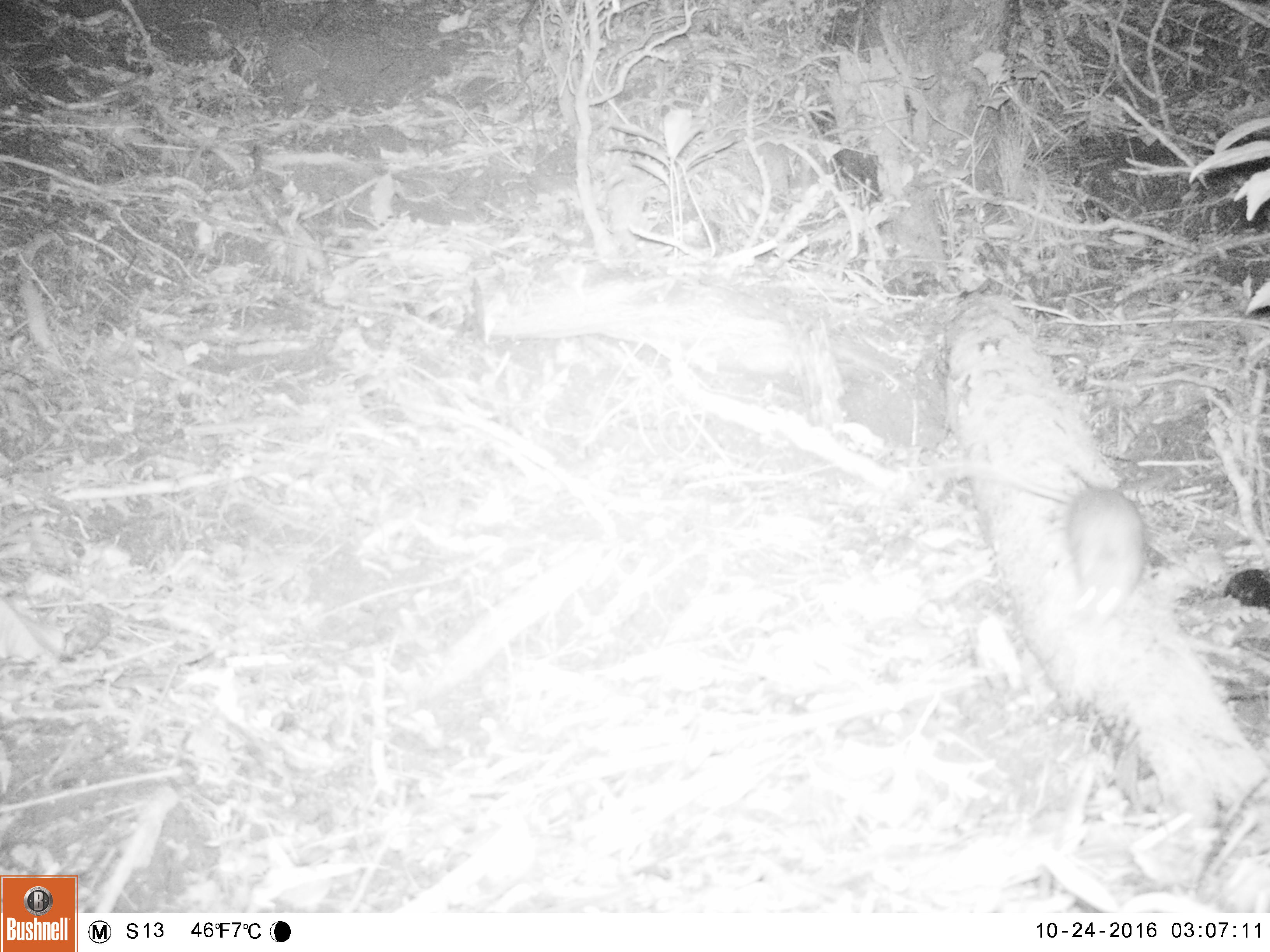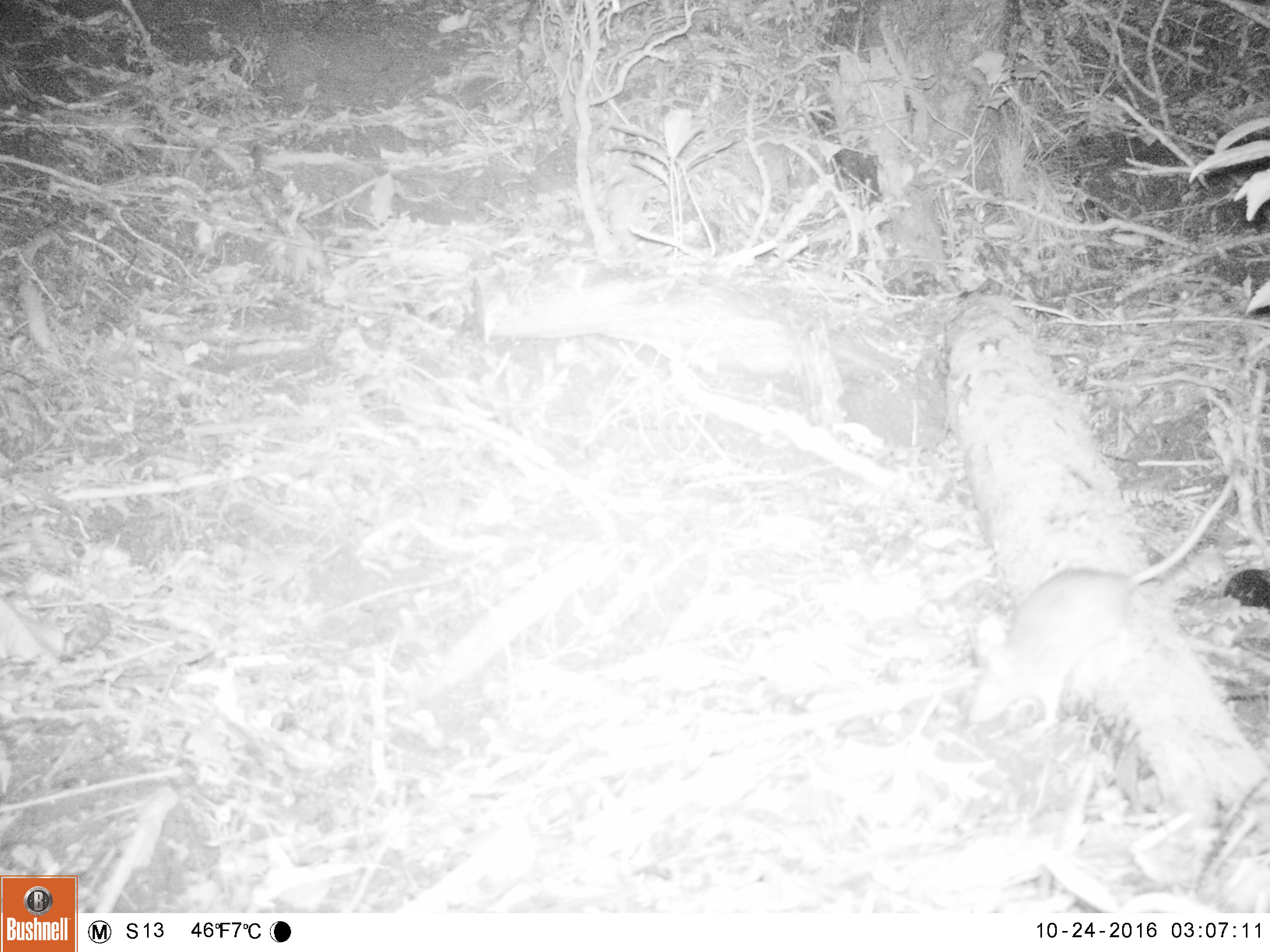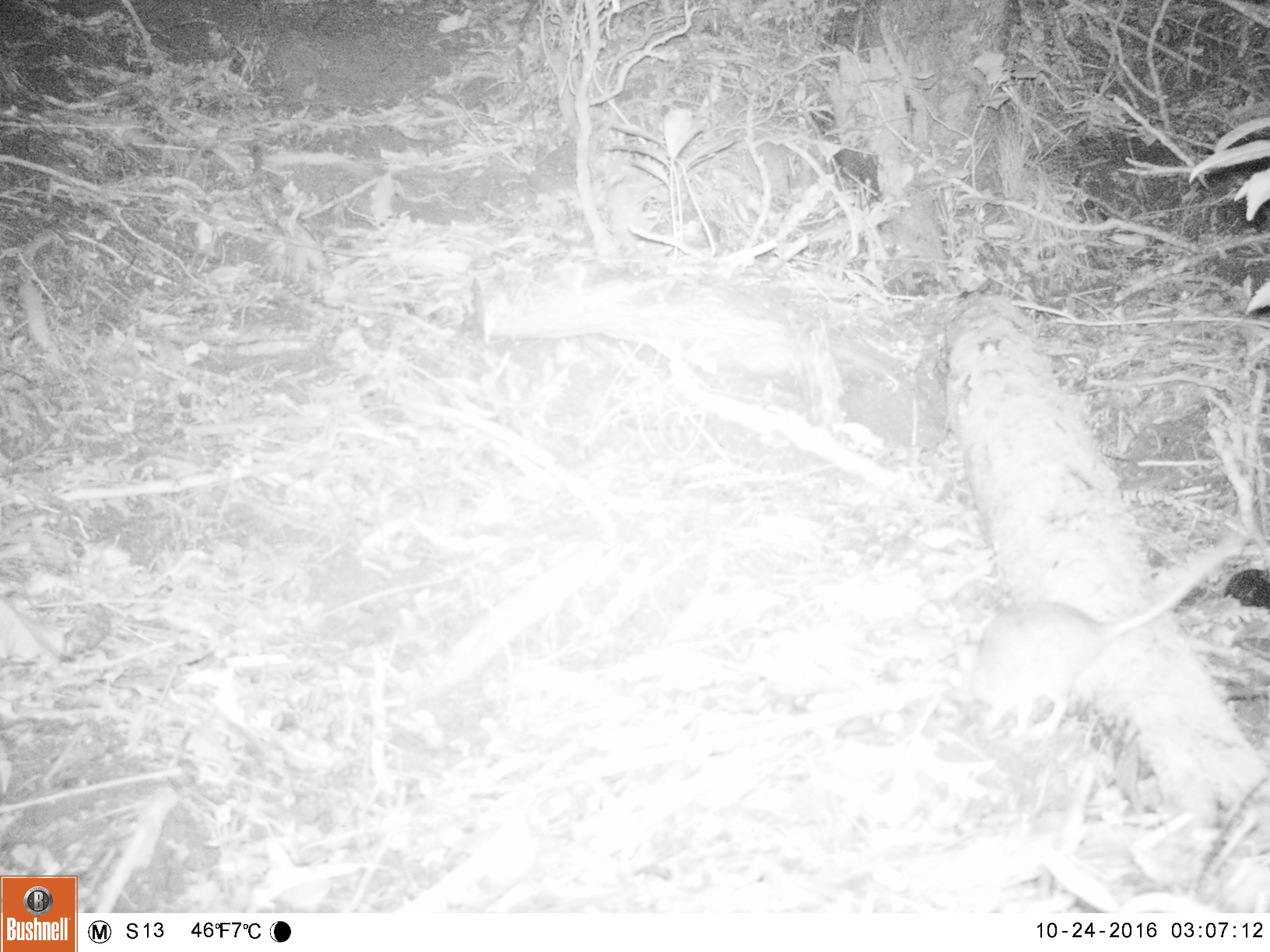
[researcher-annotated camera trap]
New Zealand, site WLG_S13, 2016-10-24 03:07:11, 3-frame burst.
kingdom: Animalia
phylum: Chordata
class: Mammalia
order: Rodentia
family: Muridae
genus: Rattus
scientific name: Rattus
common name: rat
Rat (Rattus).